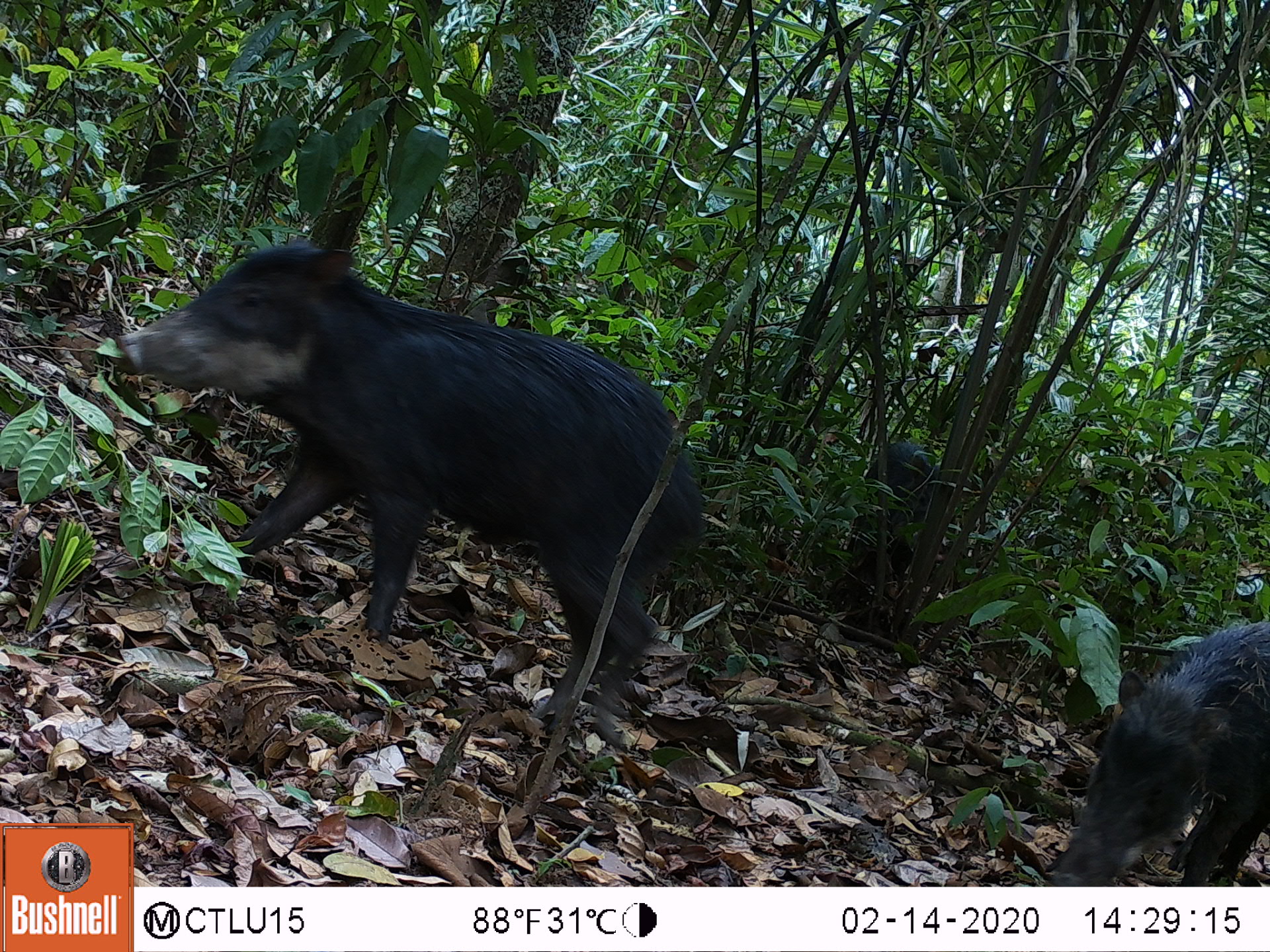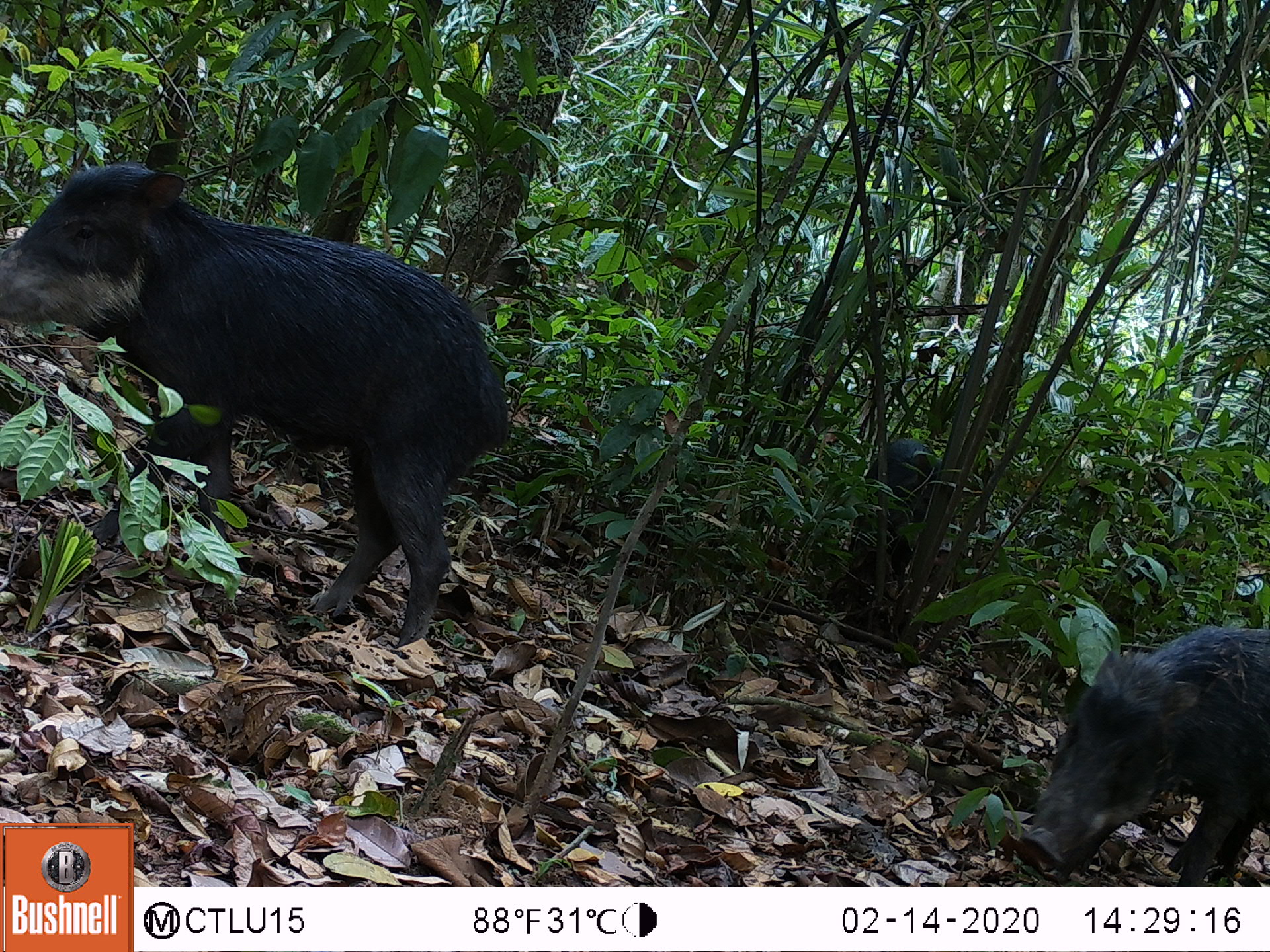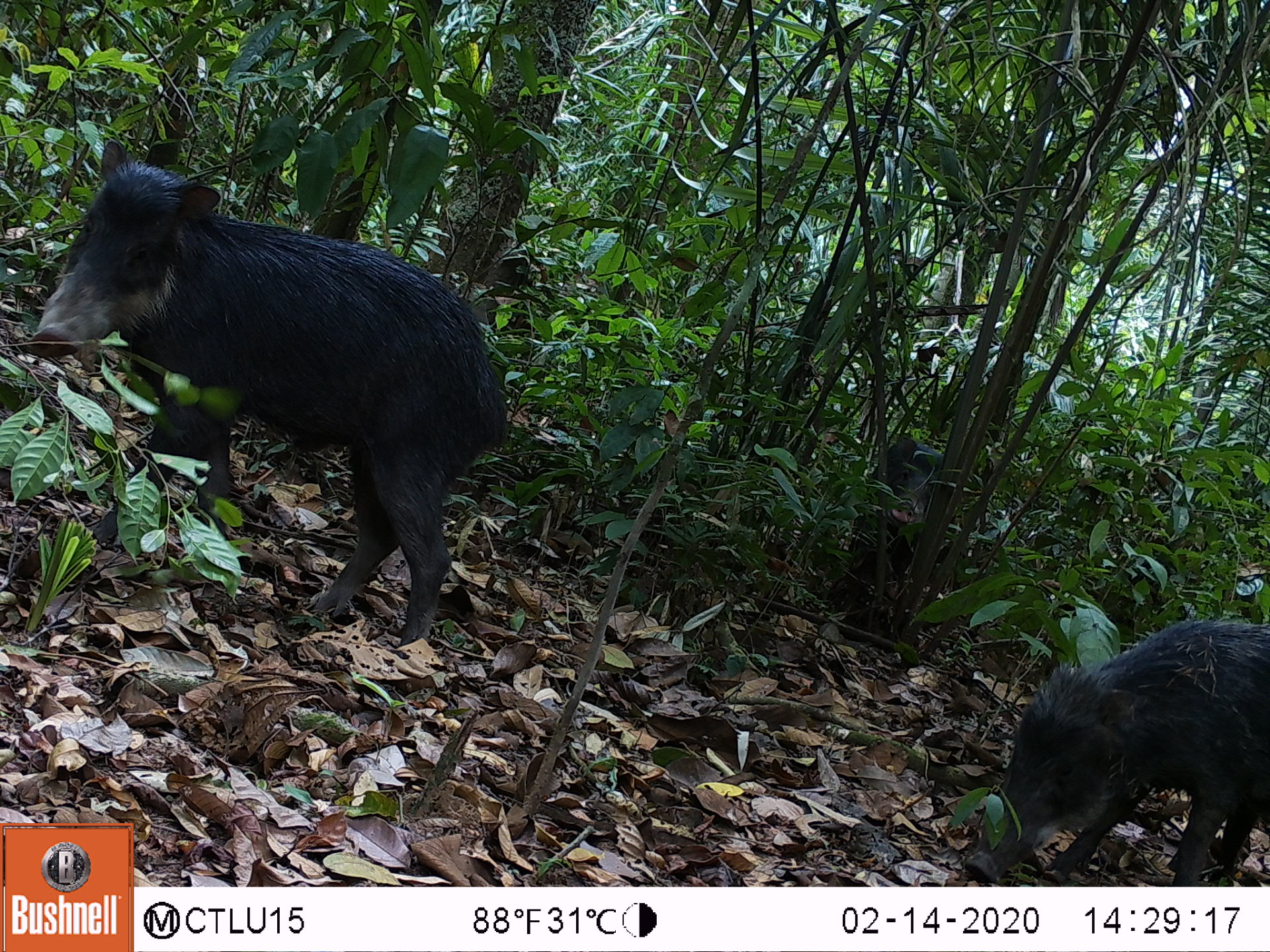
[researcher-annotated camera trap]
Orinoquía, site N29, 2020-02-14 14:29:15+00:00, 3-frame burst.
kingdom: Animalia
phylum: Chordata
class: Mammalia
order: Artiodactyla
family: Tayassuidae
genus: Tayassu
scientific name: Tayassu pecari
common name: white-lipped peccary